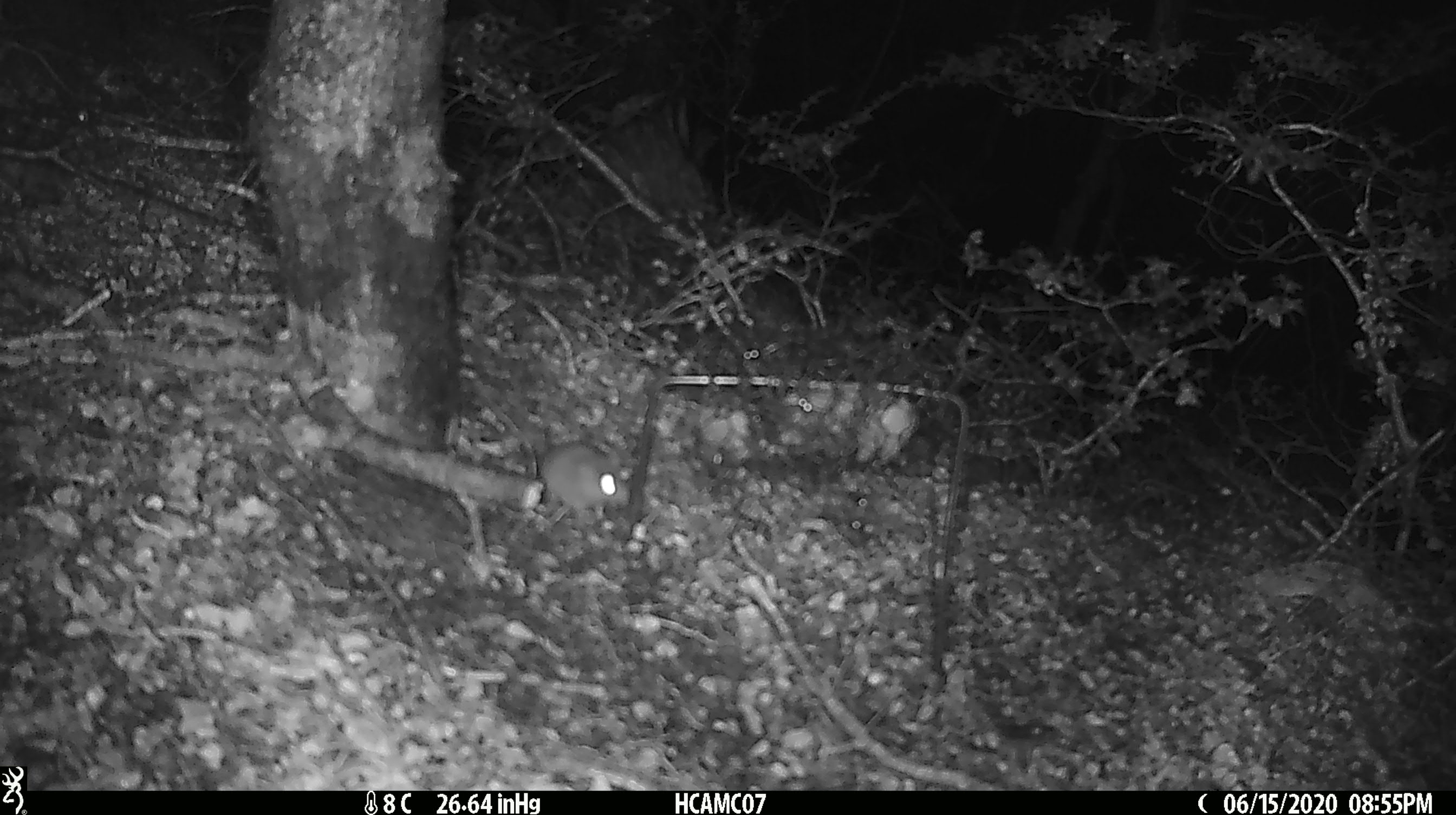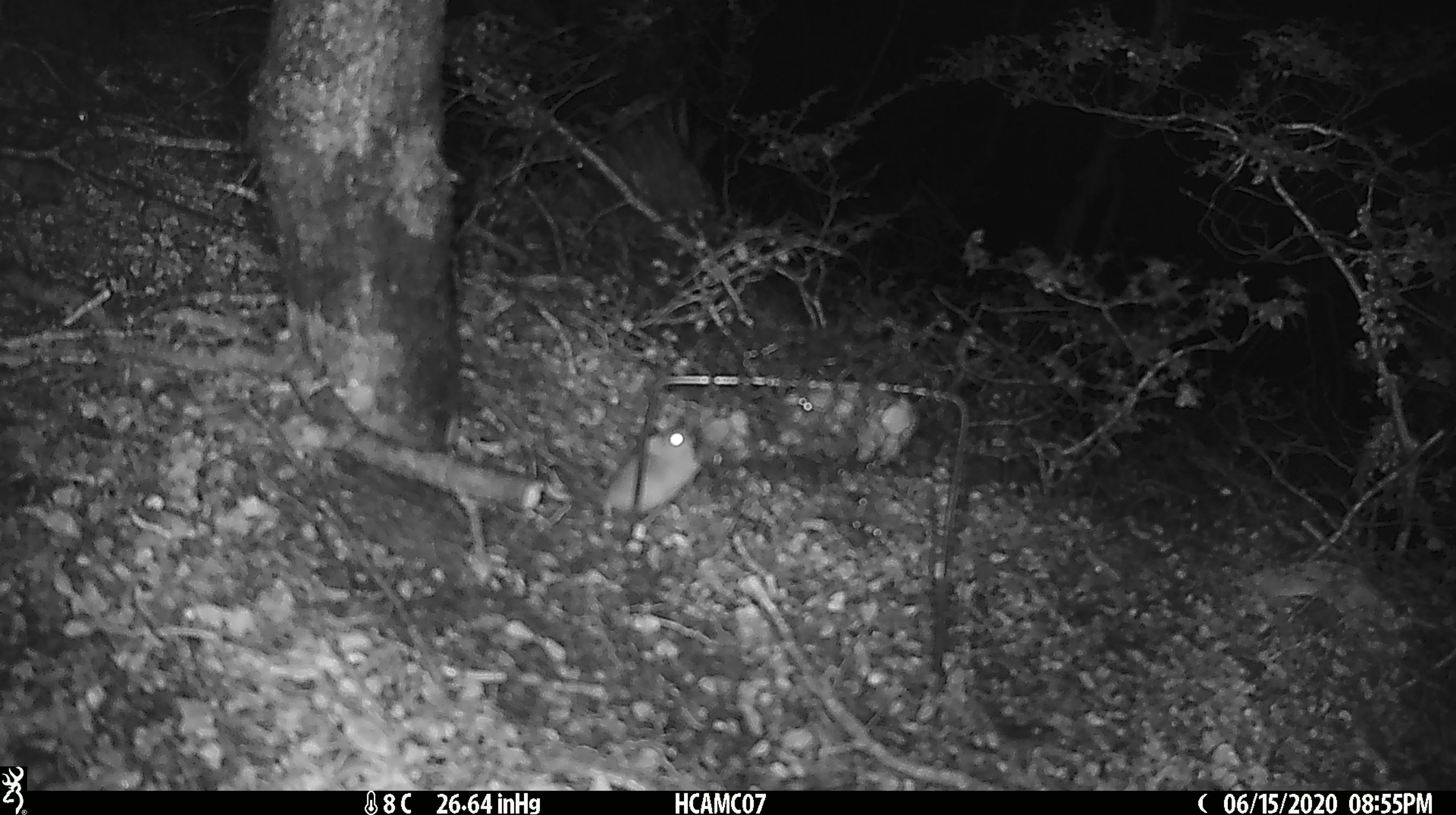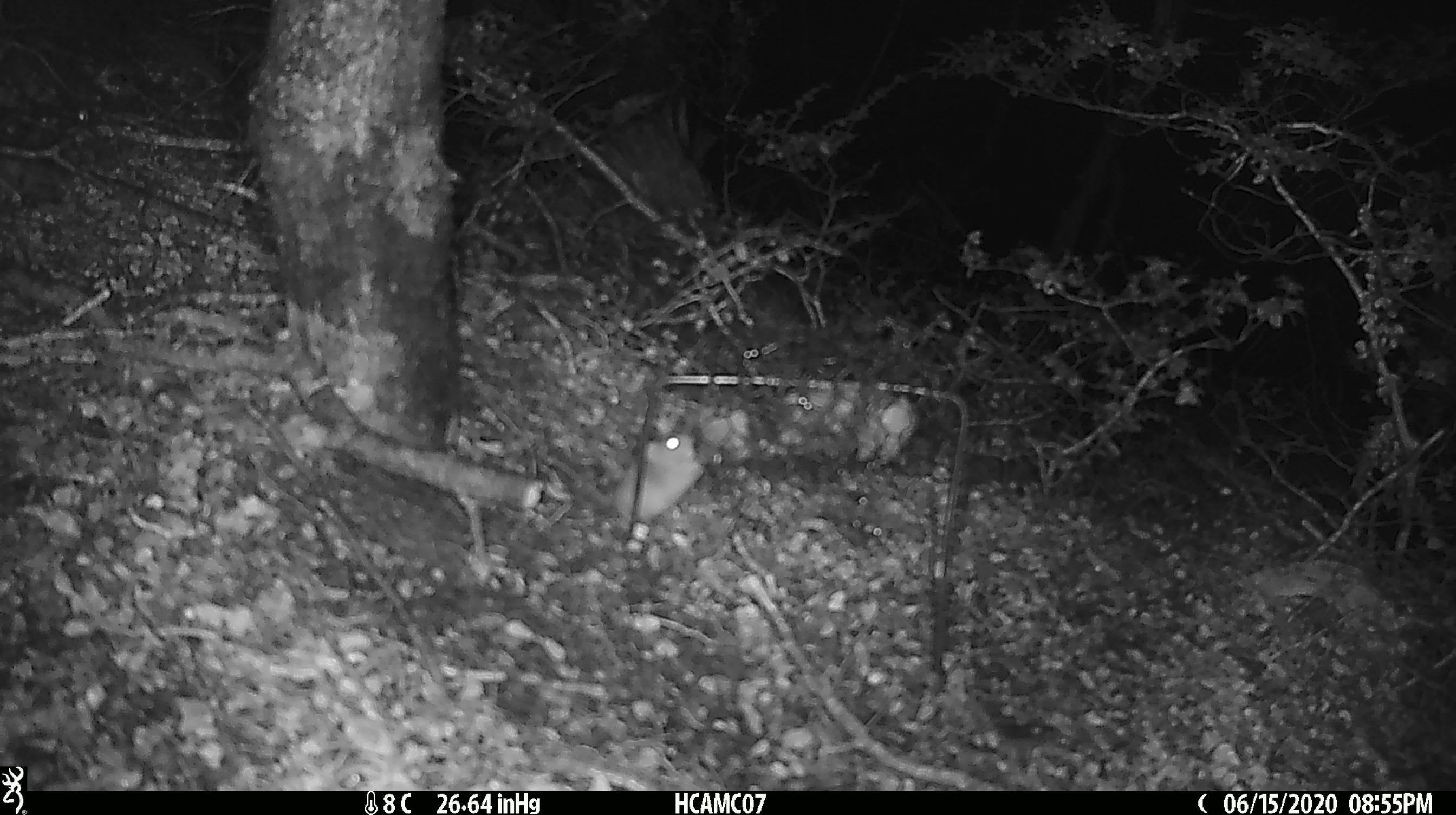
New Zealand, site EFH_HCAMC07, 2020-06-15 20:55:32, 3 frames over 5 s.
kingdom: Animalia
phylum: Chordata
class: Mammalia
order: Rodentia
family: Muridae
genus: Mus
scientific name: Mus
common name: mouse